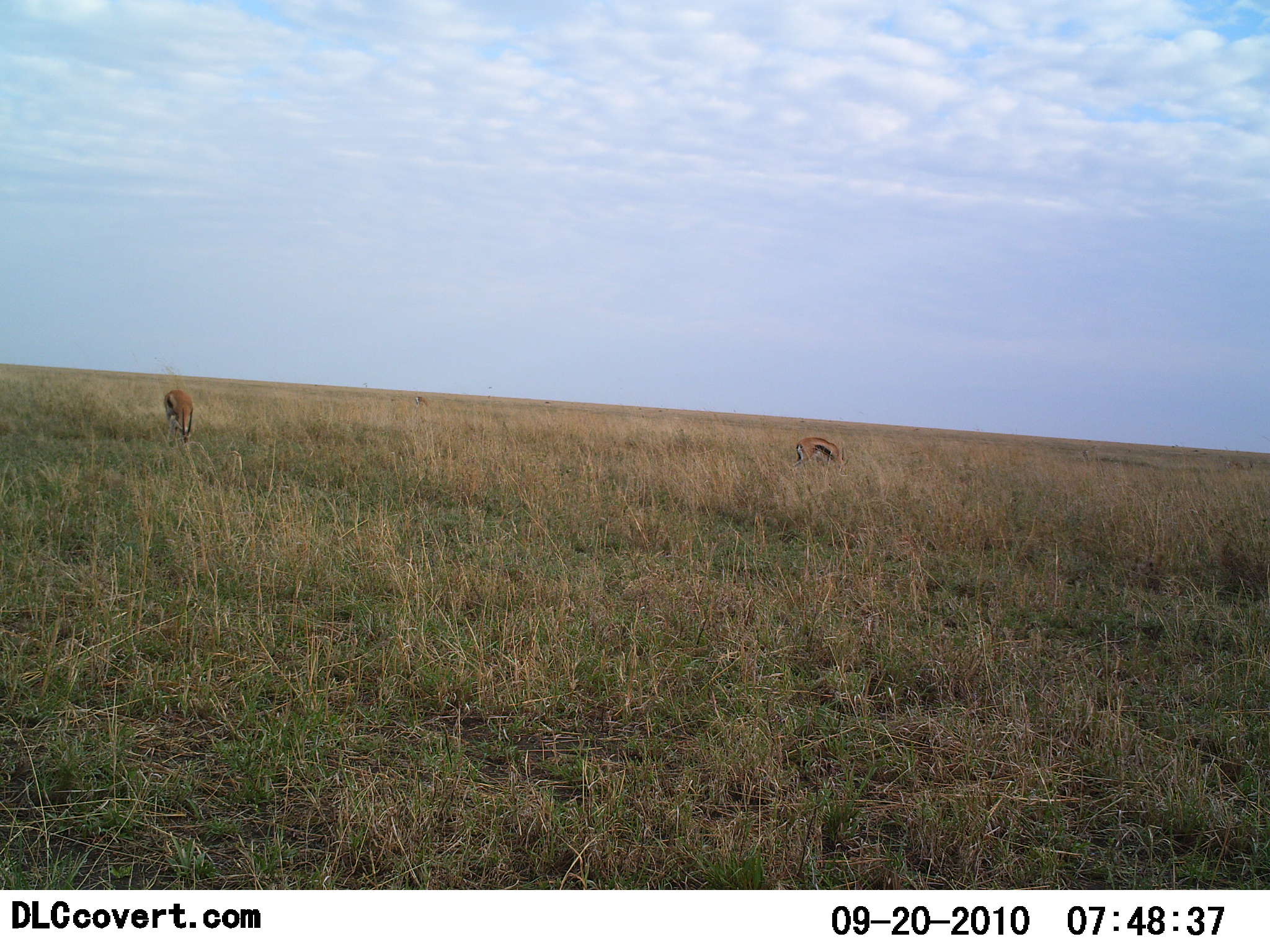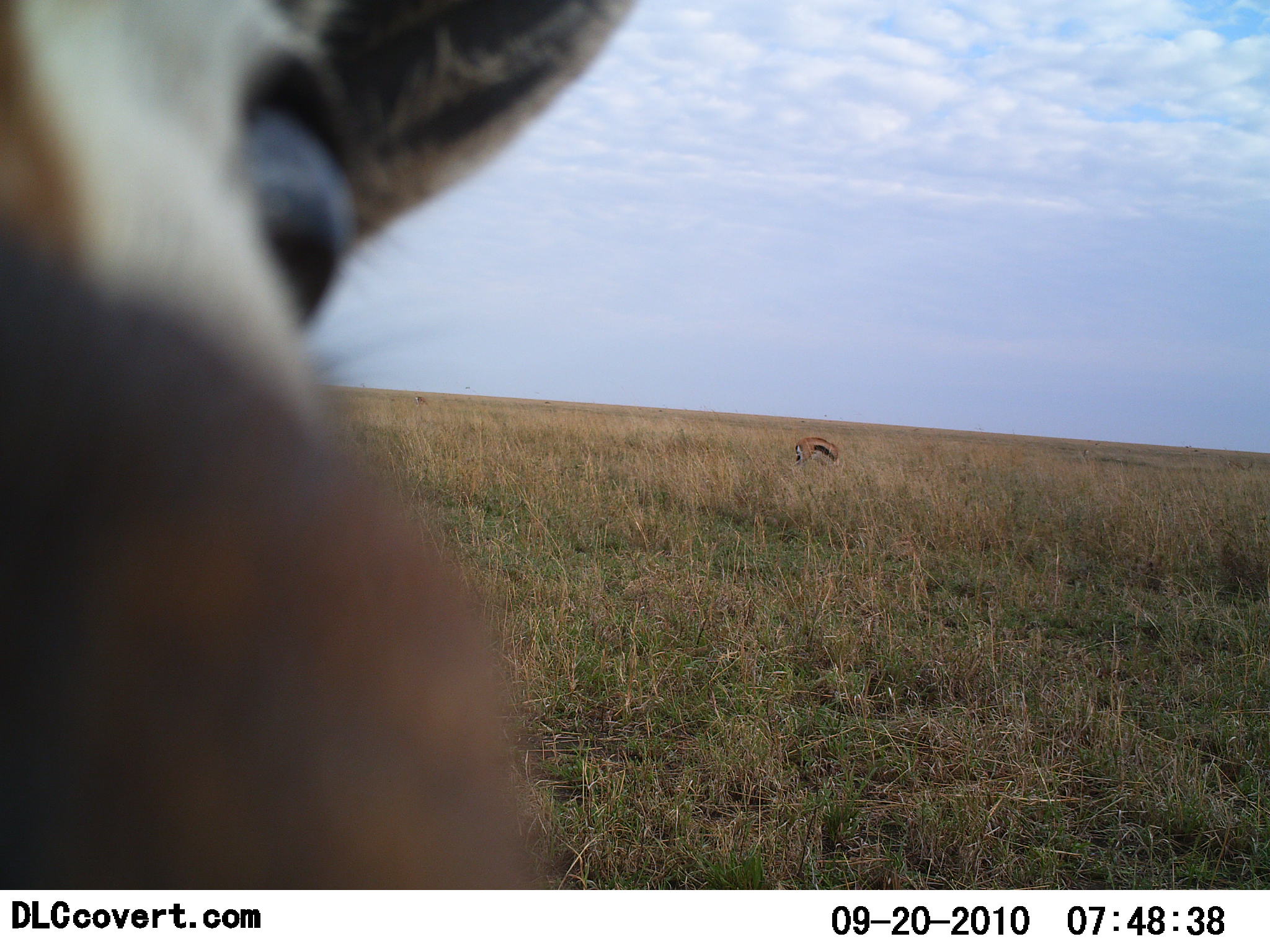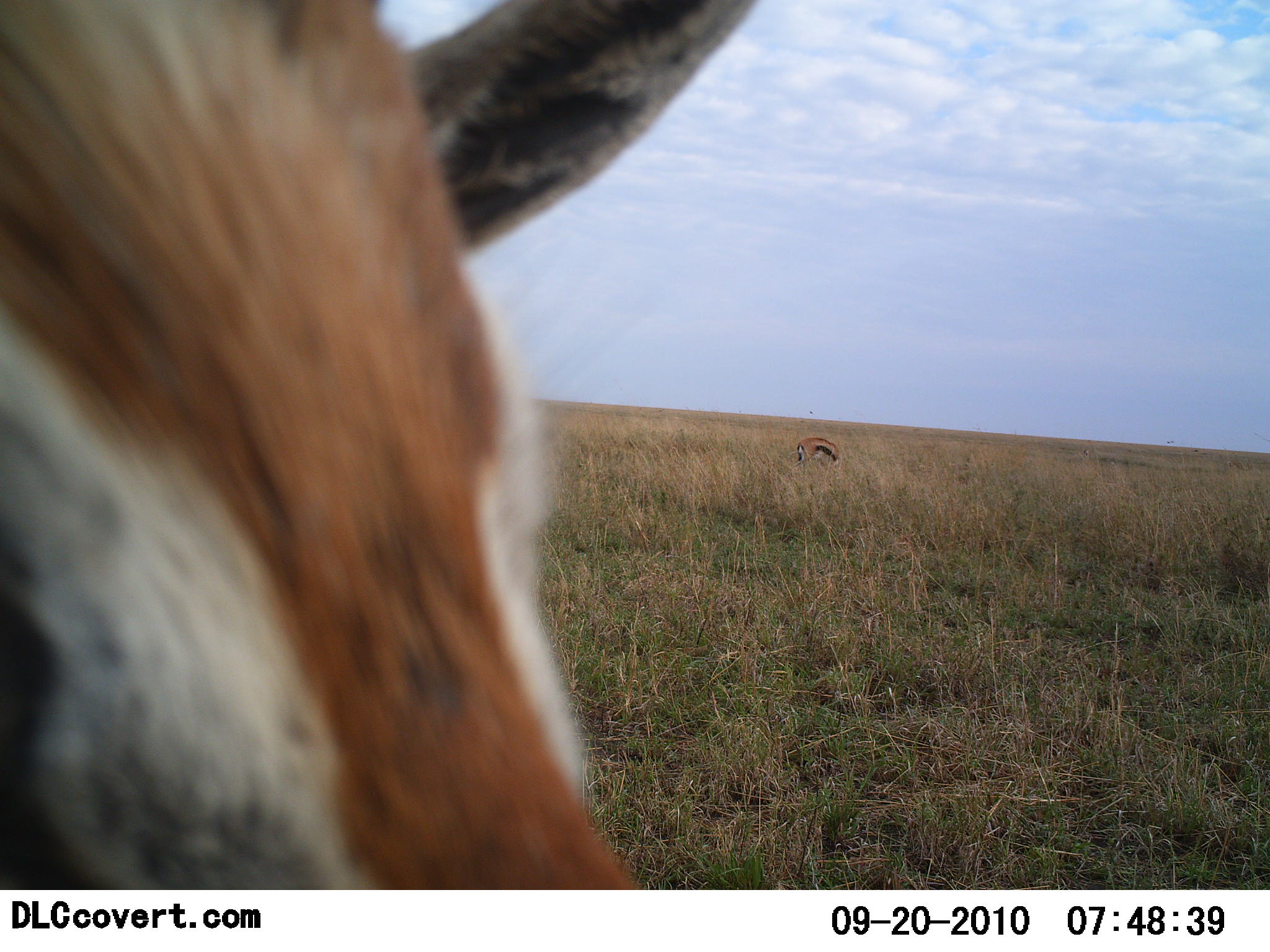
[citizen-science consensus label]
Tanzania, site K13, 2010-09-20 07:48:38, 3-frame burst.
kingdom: Animalia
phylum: Chordata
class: Mammalia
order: Artiodactyla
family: Bovidae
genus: Eudorcas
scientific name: Eudorcas thomsonii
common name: thomson's gazelle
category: gazellethomsons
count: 3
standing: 58%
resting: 0%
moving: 33%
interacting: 17%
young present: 0%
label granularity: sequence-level